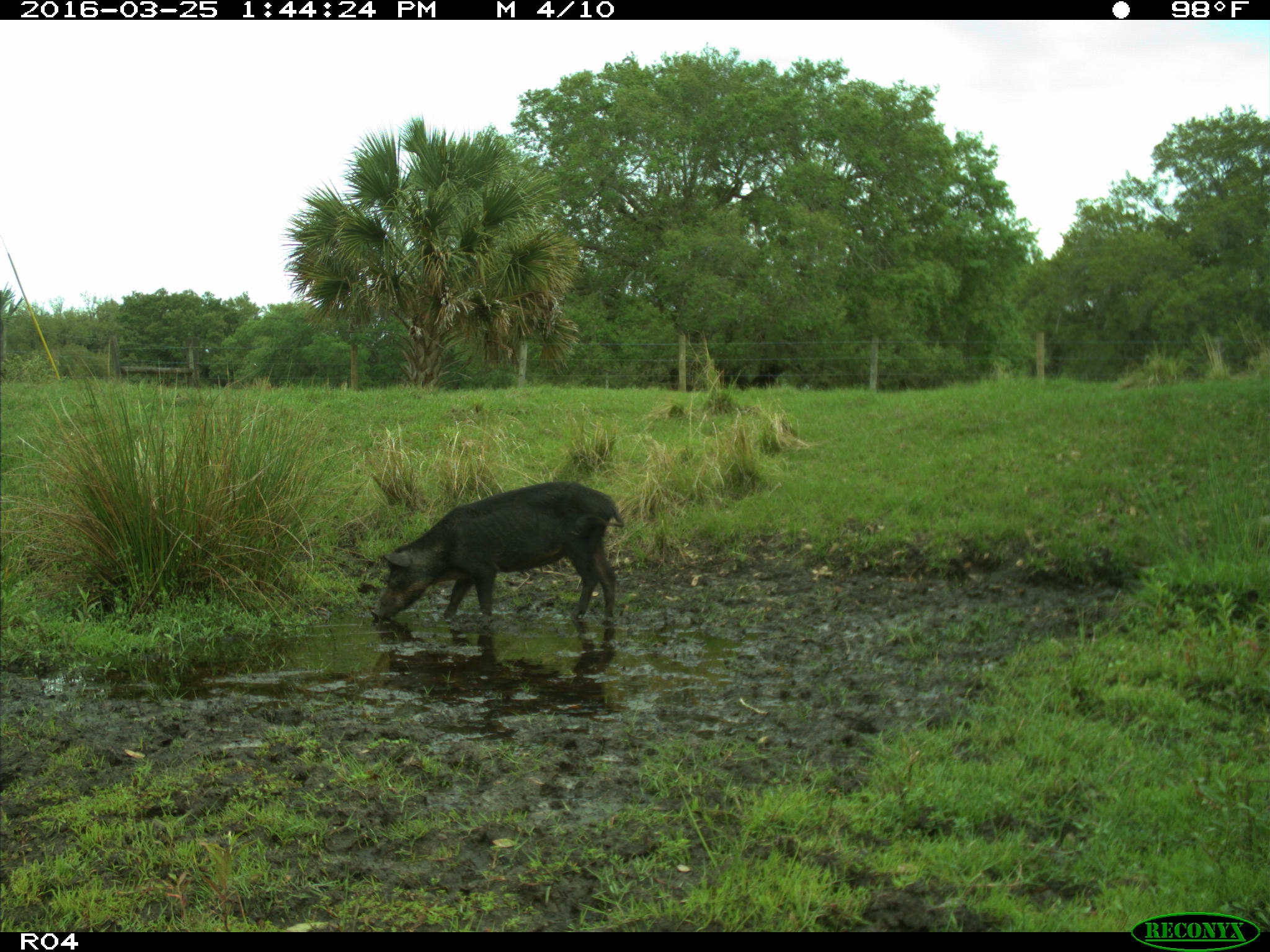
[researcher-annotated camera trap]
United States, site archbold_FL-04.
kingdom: Animalia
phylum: Chordata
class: Mammalia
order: Artiodactyla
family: Suidae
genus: Sus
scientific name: Sus scrofa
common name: wild boar